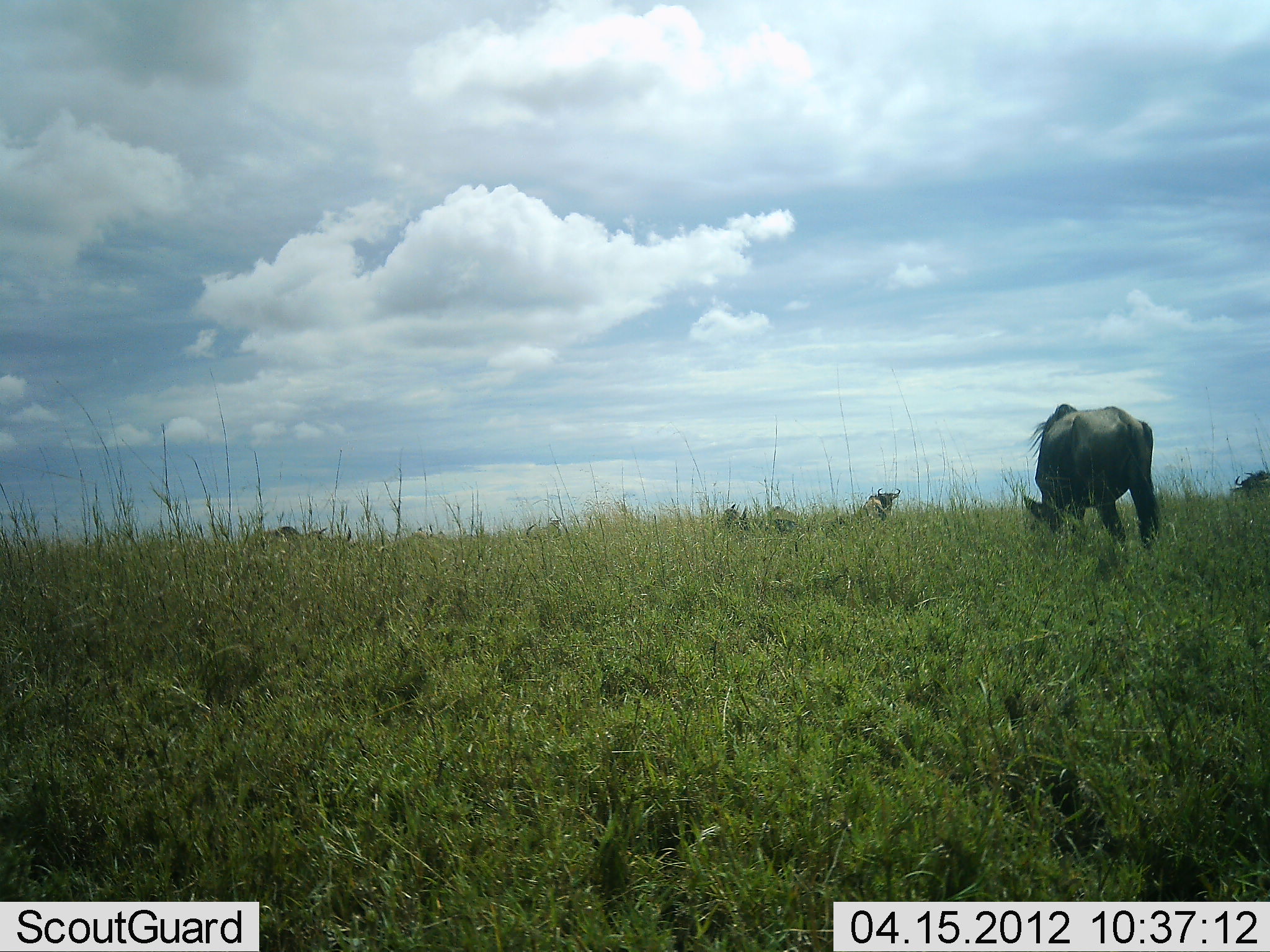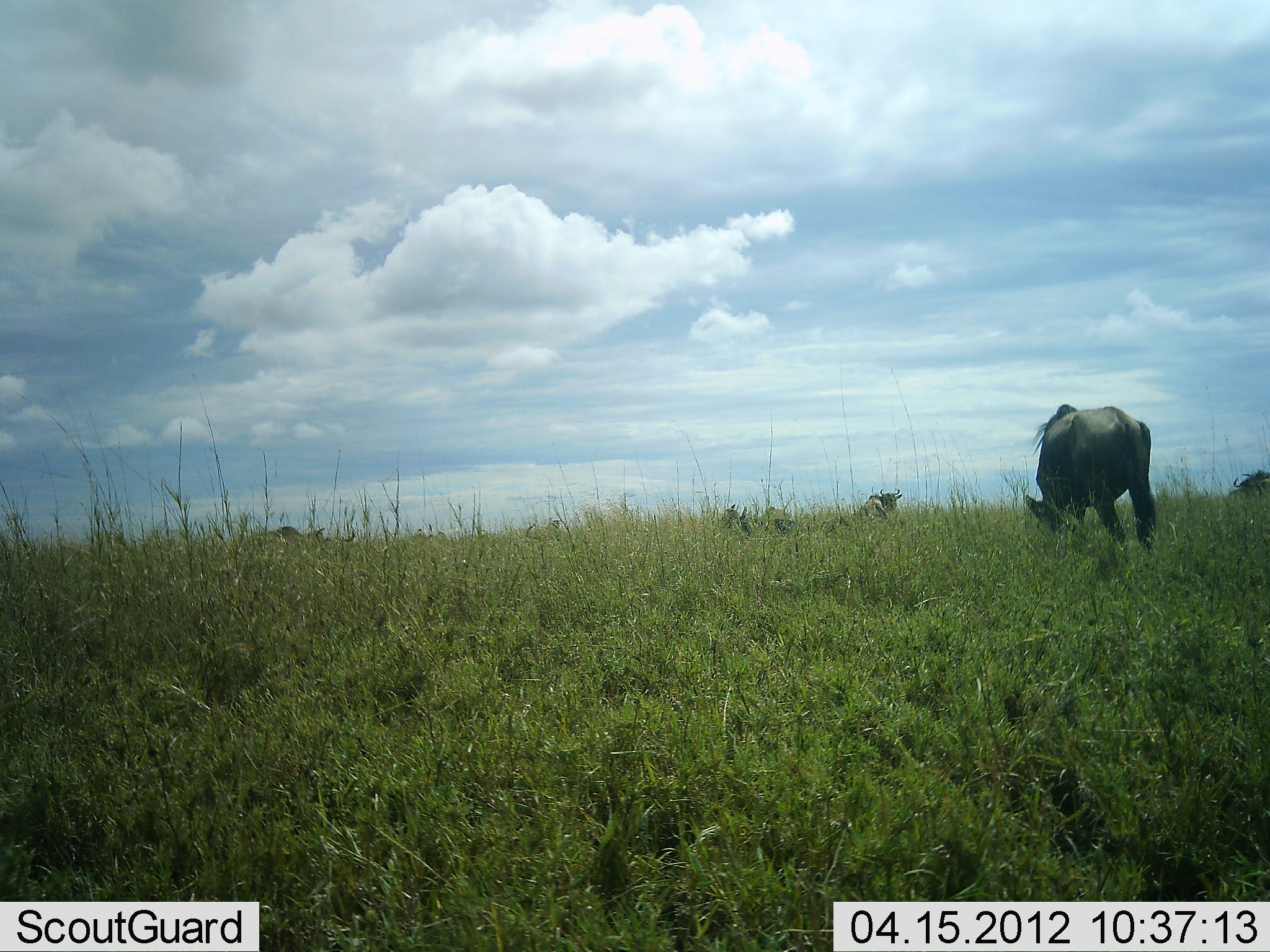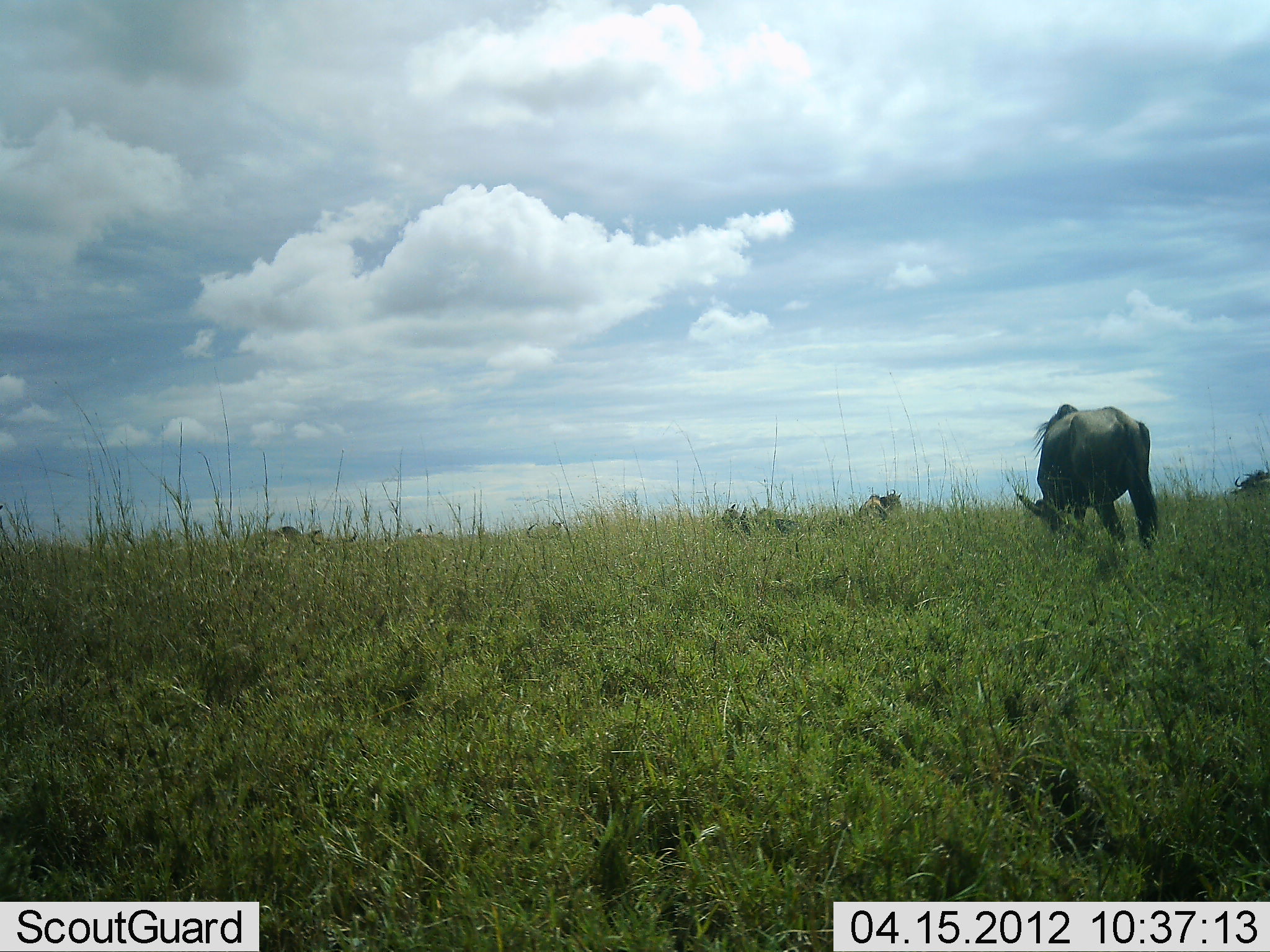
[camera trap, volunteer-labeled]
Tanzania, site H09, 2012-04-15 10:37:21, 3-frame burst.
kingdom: Animalia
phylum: Chordata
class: Mammalia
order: Artiodactyla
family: Bovidae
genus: Connochaetes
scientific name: Connochaetes taurinus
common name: blue wildebeest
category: wildebeest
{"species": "wildebeest (blue wildebeest) (Connochaetes taurinus)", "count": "5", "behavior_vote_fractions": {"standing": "41%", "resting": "45%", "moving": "10%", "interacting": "0%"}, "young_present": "3%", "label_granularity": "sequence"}